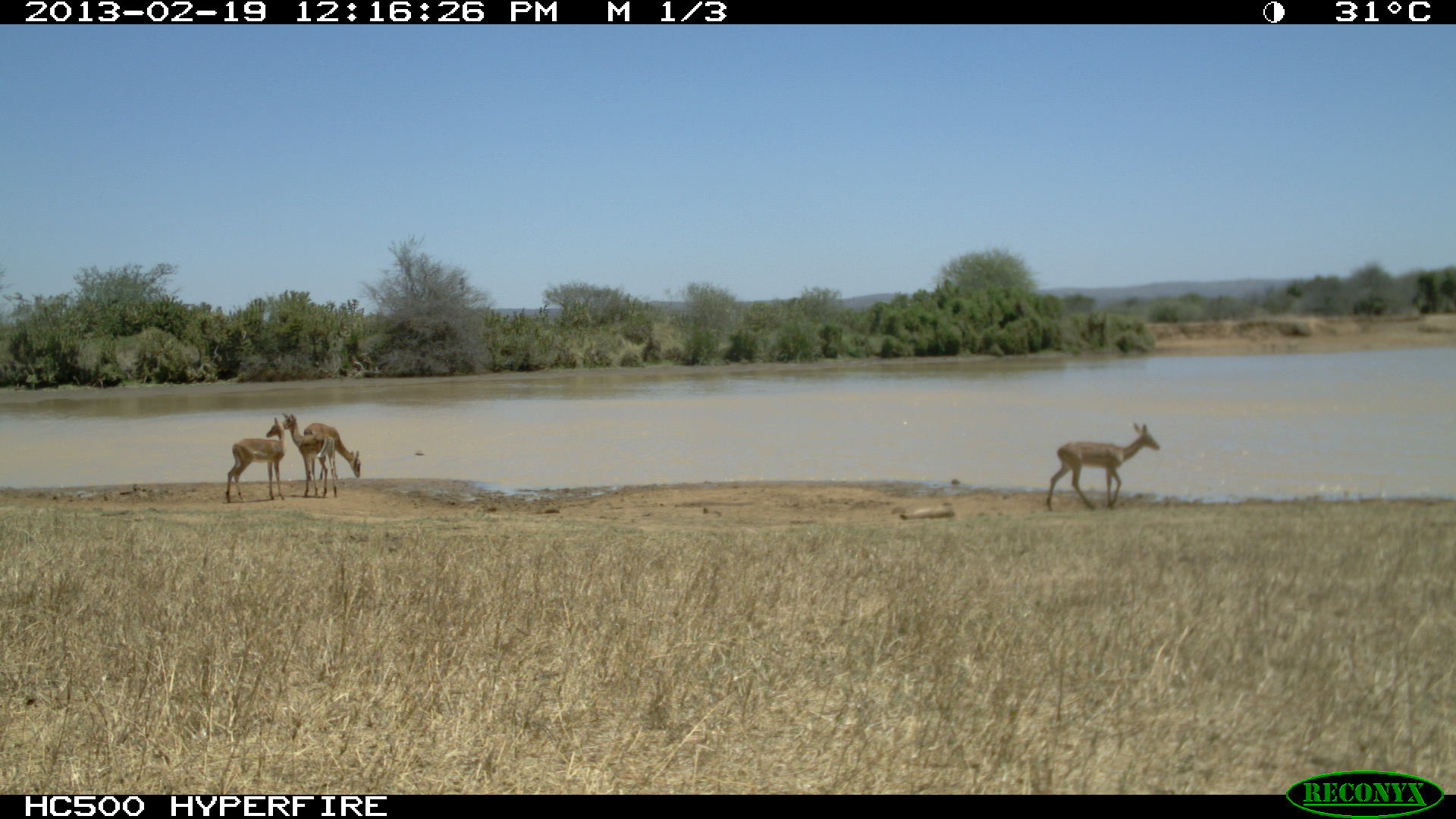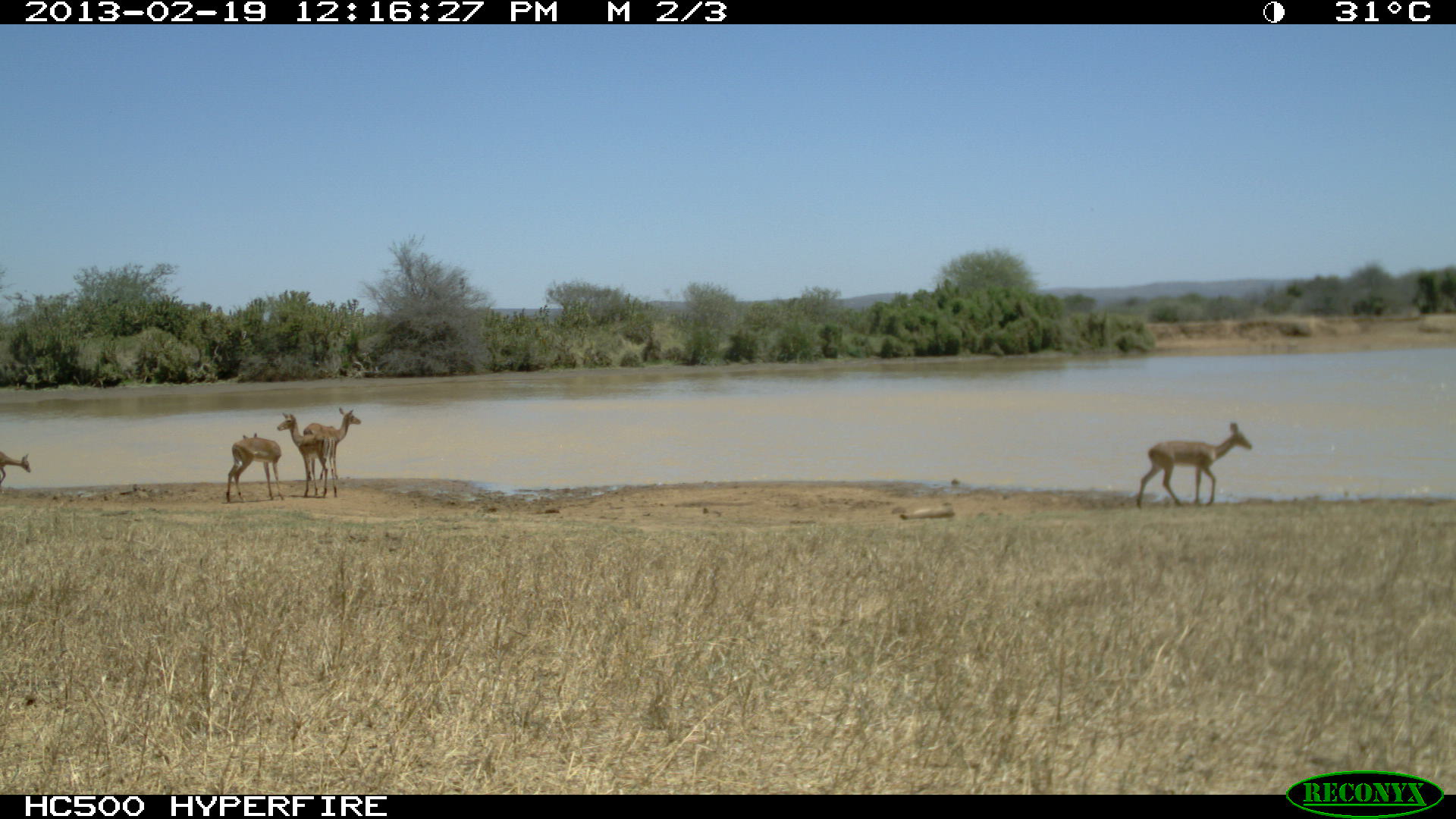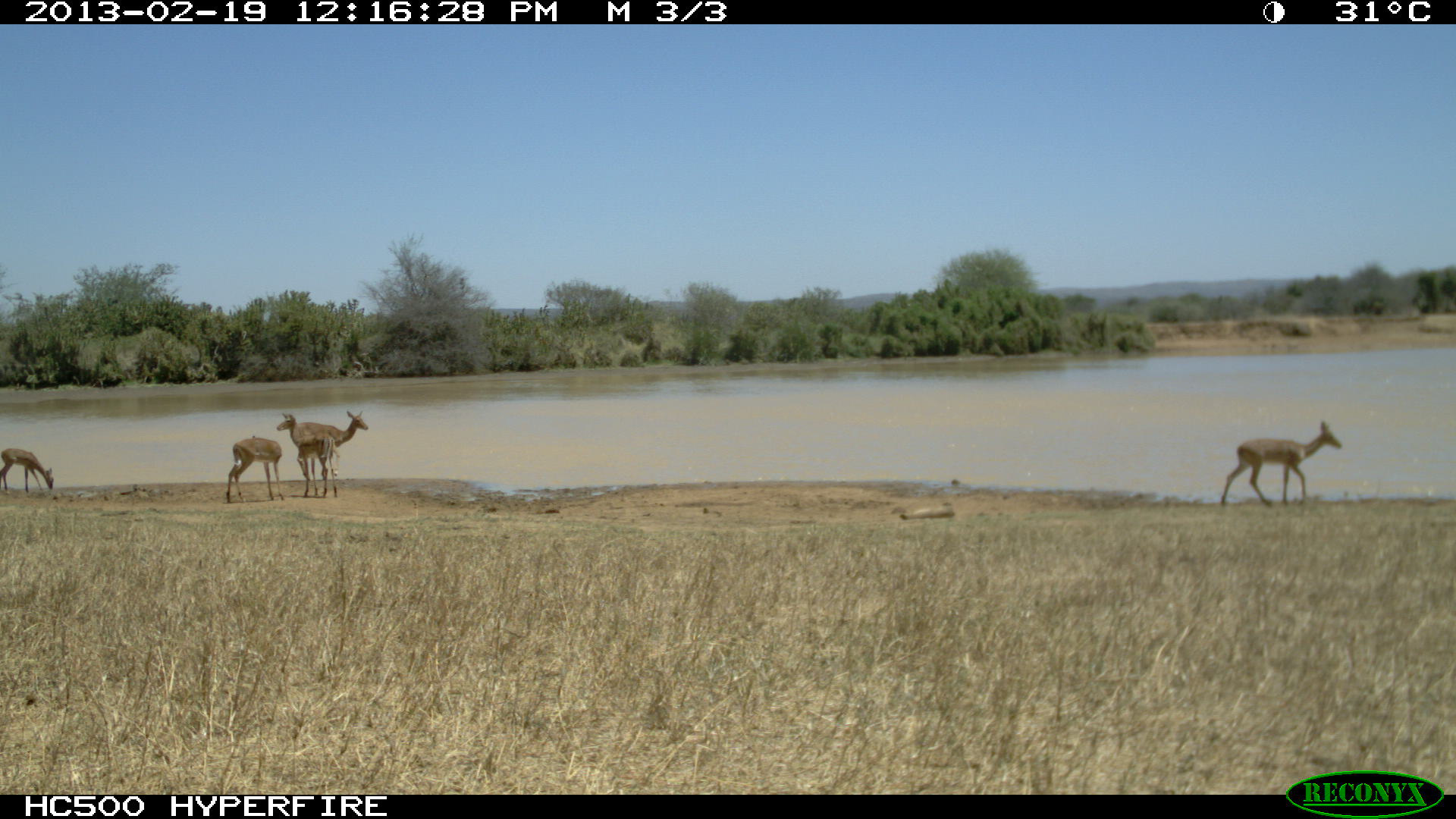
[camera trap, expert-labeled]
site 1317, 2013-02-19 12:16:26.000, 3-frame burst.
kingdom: Animalia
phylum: Chordata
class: Mammalia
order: Artiodactyla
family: Bovidae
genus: Aepyceros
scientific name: Aepyceros melampus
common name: impala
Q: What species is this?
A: Aepyceros melampus (impala).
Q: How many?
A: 2.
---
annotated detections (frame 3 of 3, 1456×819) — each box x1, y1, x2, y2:
aepyceros melampus: 1220, 417, 1343, 506; 276, 412, 337, 497; 296, 409, 368, 480; 226, 435, 284, 503; 0, 447, 55, 494